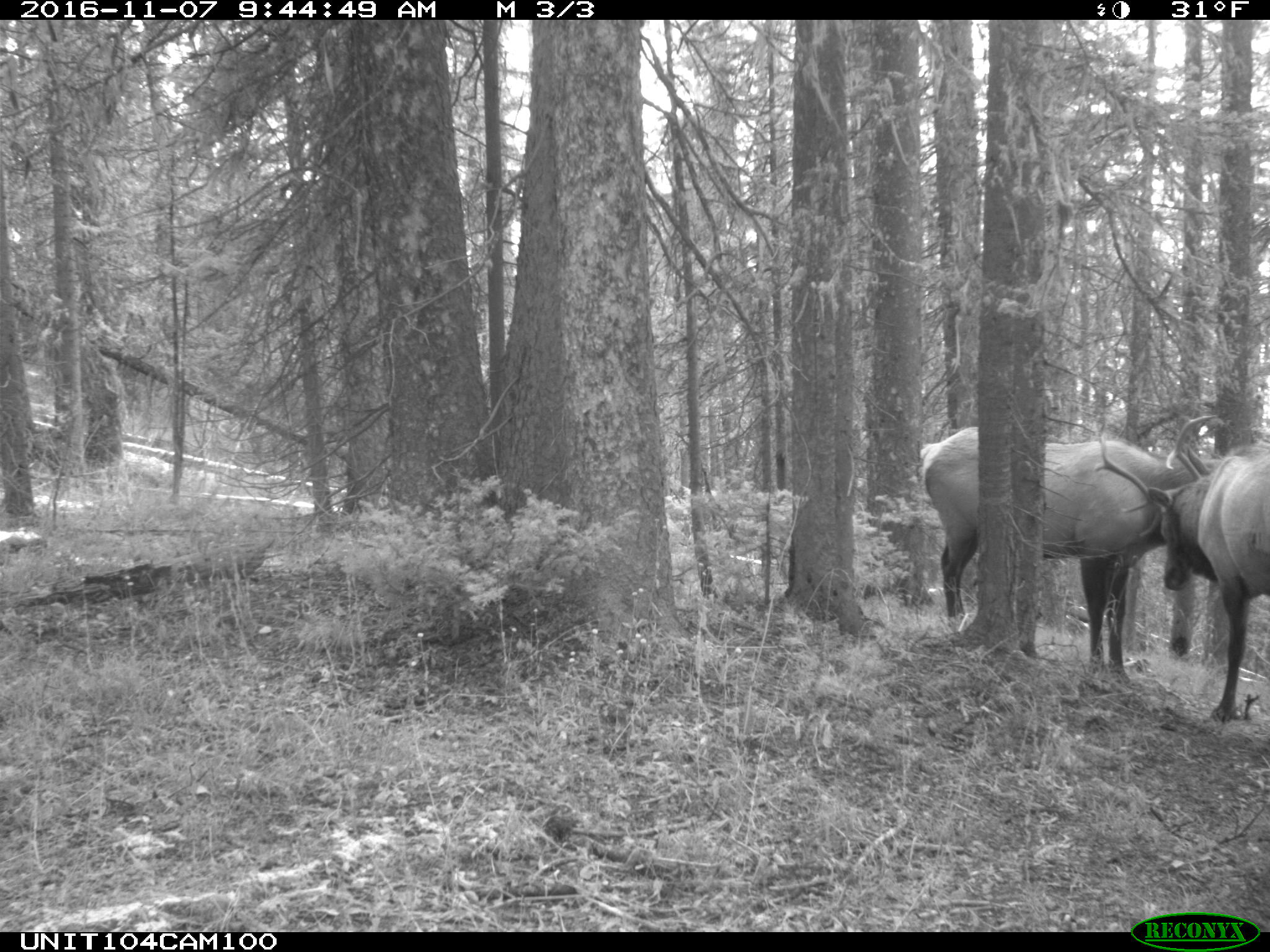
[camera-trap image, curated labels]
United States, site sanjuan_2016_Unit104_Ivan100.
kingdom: Animalia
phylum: Chordata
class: Mammalia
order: Artiodactyla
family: Cervidae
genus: Cervus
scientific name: Cervus elaphus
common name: red deer